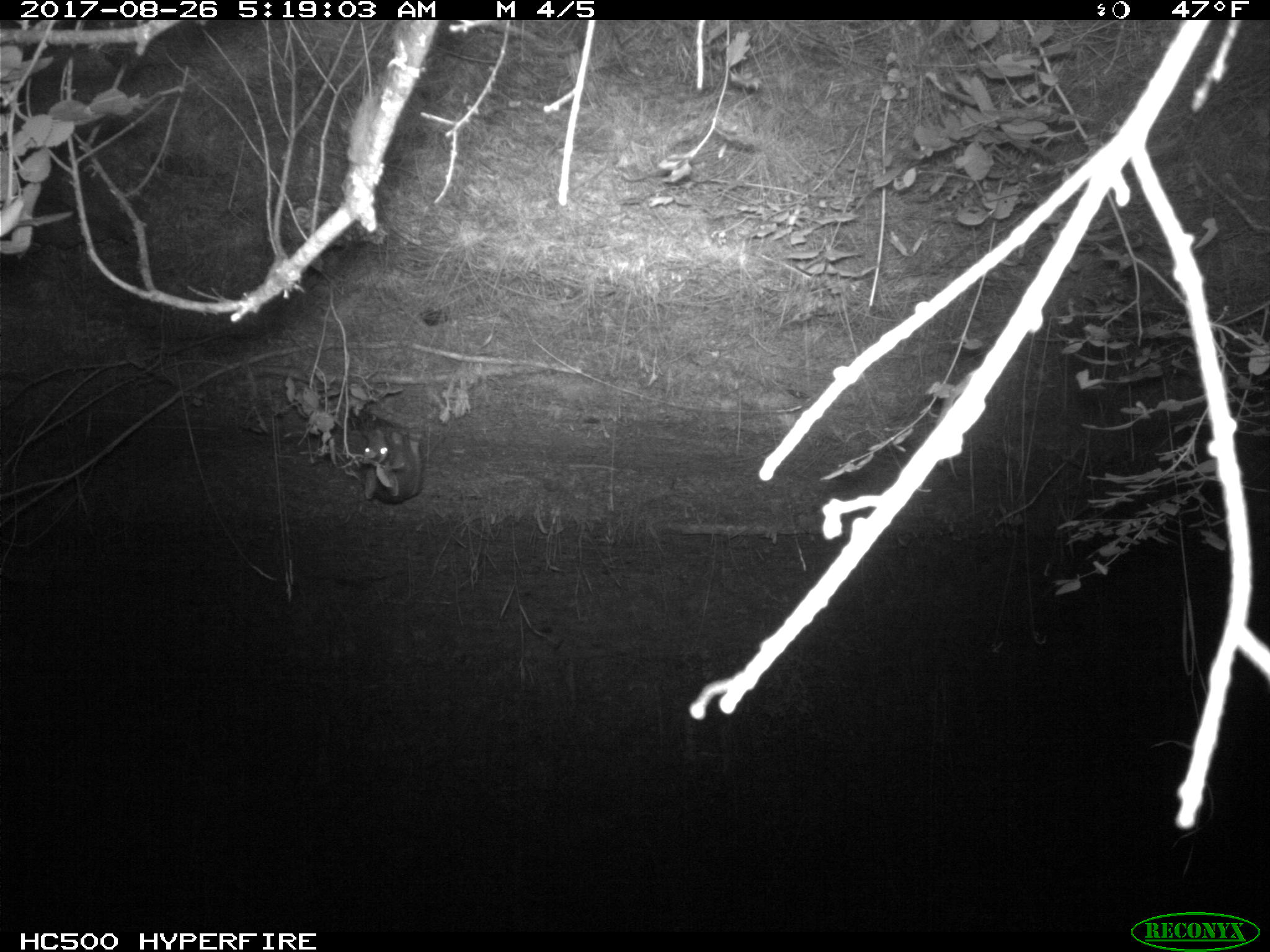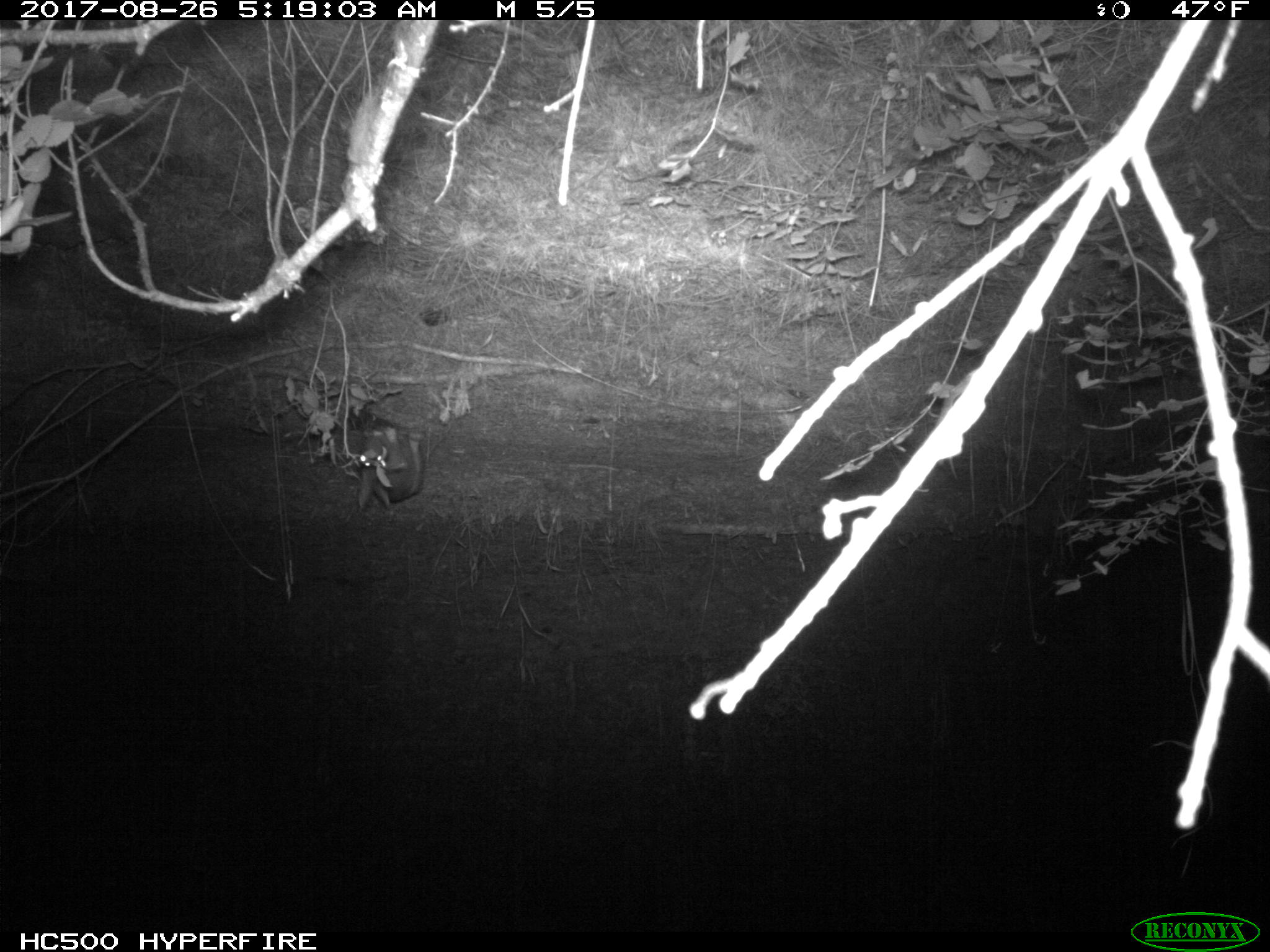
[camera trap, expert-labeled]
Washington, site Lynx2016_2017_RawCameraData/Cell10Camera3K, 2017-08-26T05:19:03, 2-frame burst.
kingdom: Animalia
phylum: Chordata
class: Mammalia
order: Lagomorpha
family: Leporidae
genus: Lepus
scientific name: Lepus americanus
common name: snowshoe hare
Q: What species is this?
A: Lepus americanus (snowshoe hare).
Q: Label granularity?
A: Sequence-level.